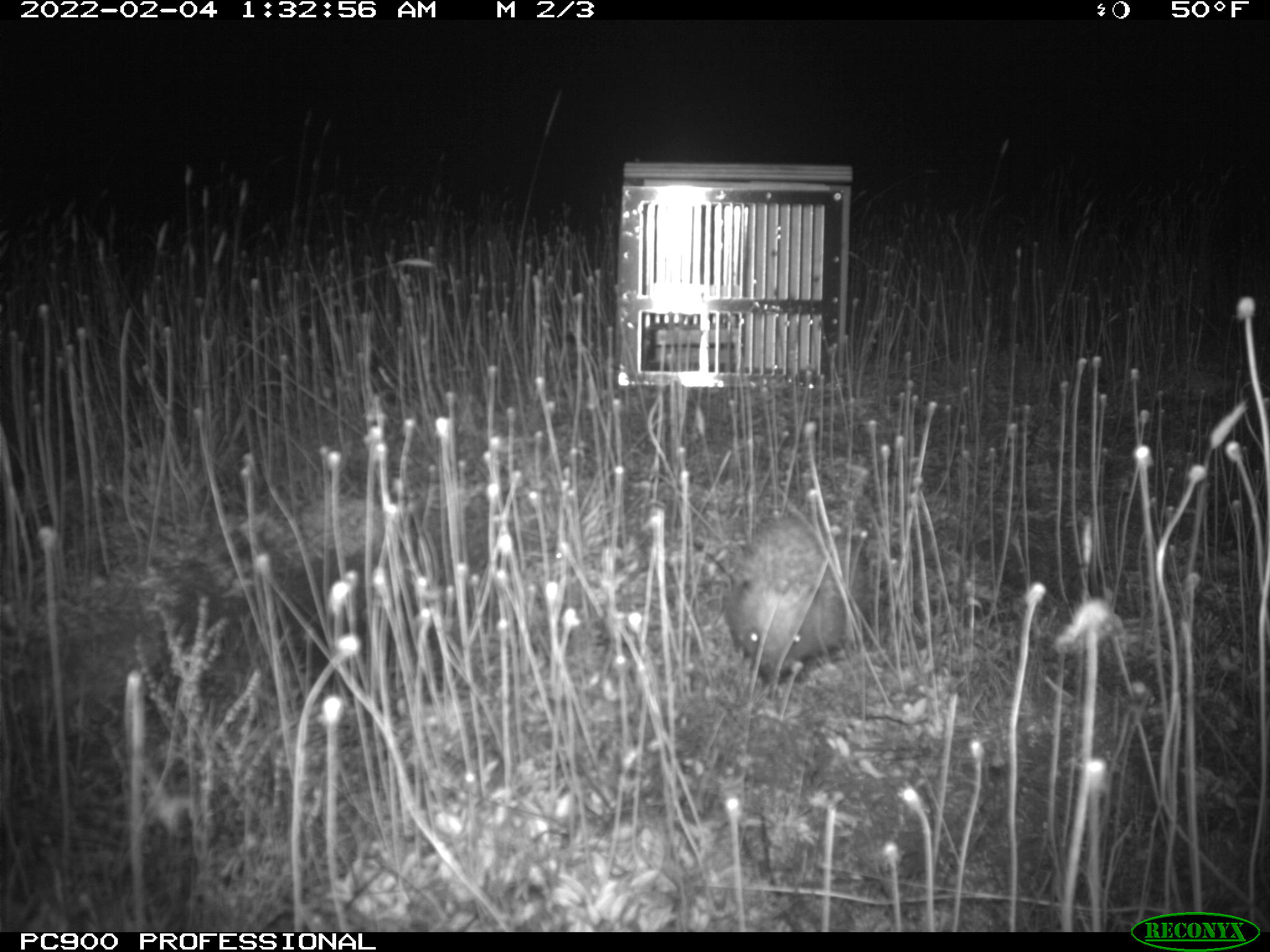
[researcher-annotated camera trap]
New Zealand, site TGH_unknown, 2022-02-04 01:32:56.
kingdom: Animalia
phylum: Chordata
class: Mammalia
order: Eulipotyphla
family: Erinaceidae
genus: Erinaceus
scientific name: Erinaceus europaeus europaeus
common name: european hedgehog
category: hedgehog